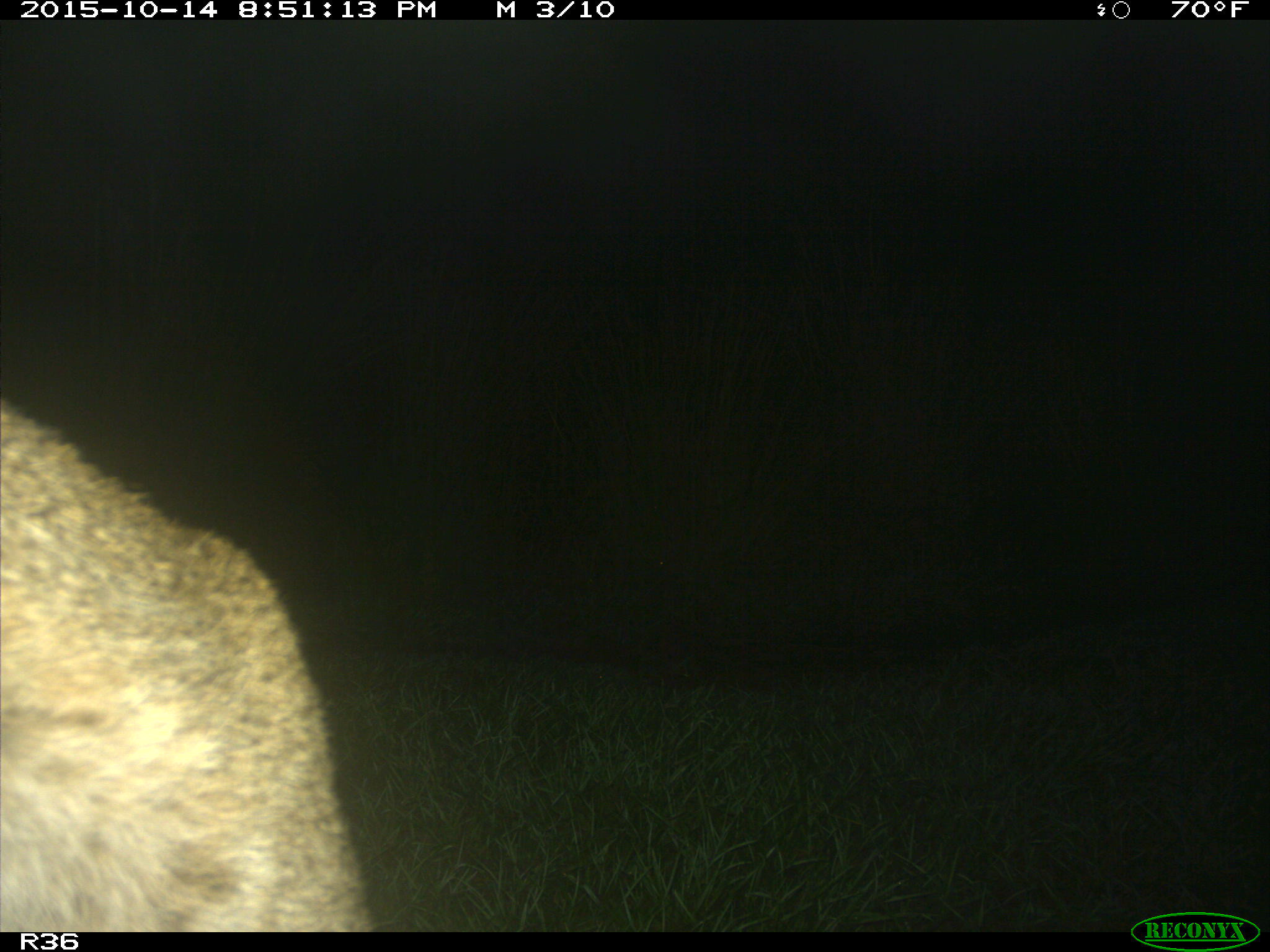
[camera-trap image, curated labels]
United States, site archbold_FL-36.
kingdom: Animalia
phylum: Chordata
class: Mammalia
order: Carnivora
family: Felidae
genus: Lynx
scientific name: Lynx rufus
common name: bobcat